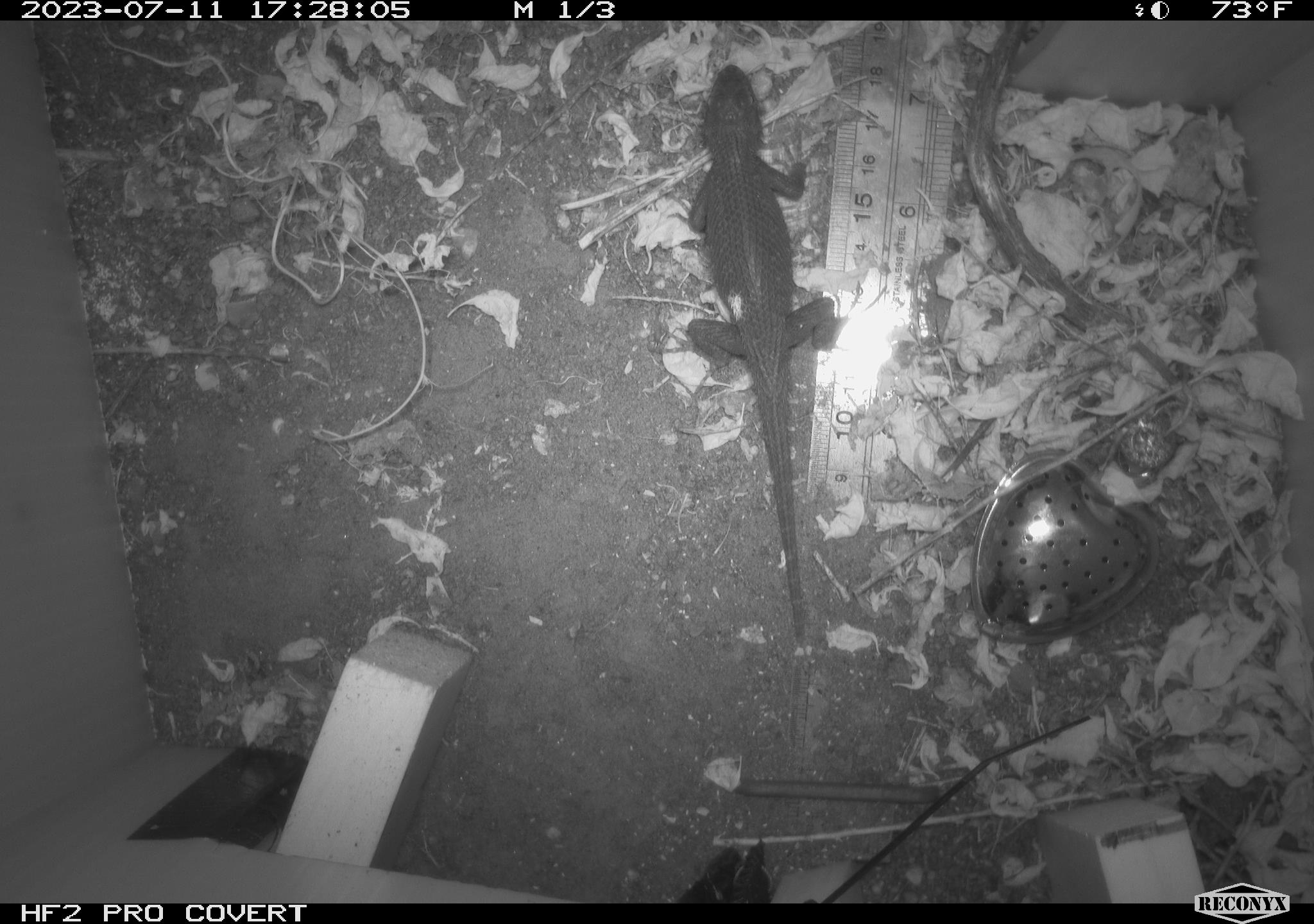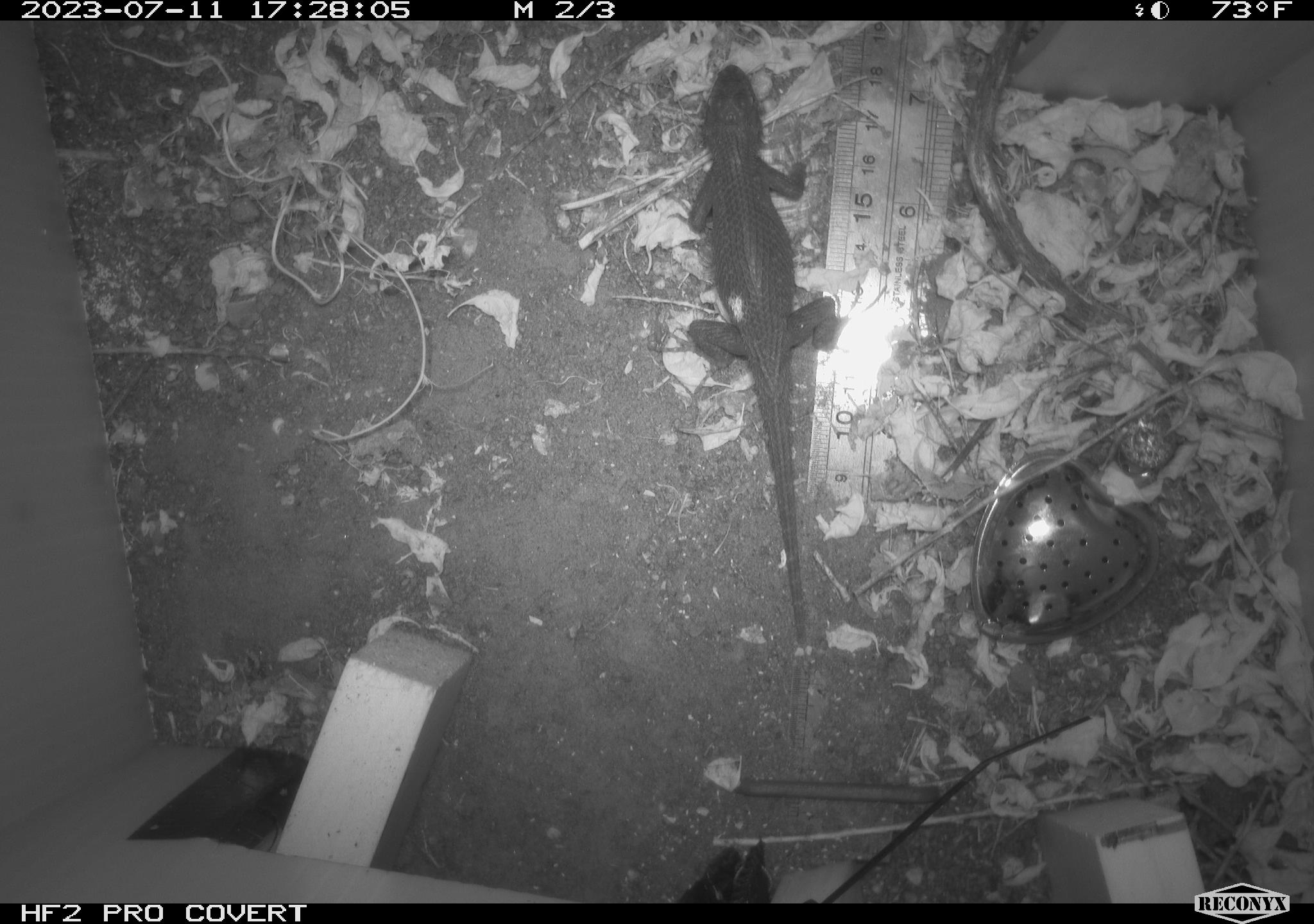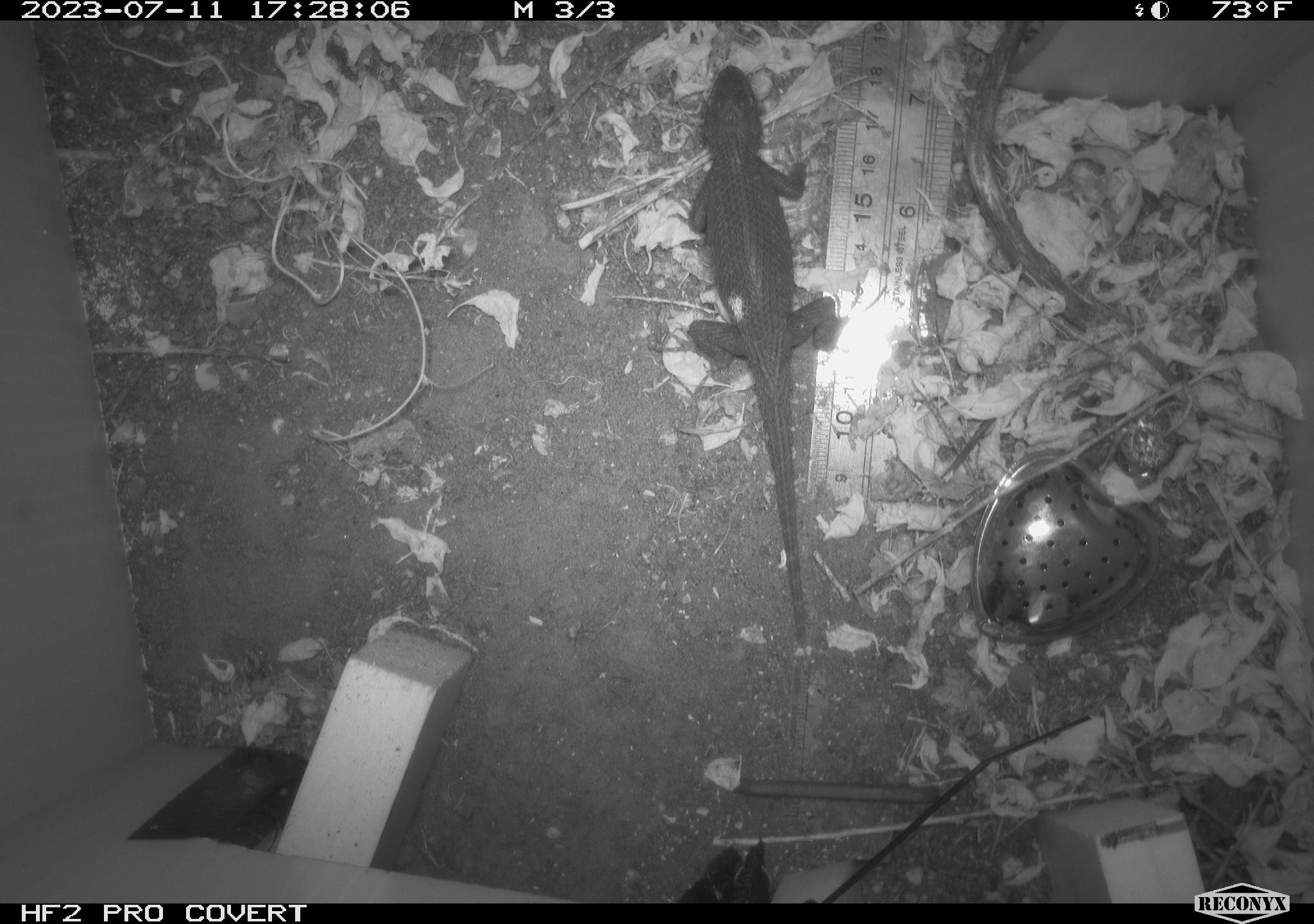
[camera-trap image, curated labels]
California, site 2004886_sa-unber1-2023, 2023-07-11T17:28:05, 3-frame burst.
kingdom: Animalia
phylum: Chordata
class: Reptilia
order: Squamata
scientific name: Squamata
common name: lizards and snakes